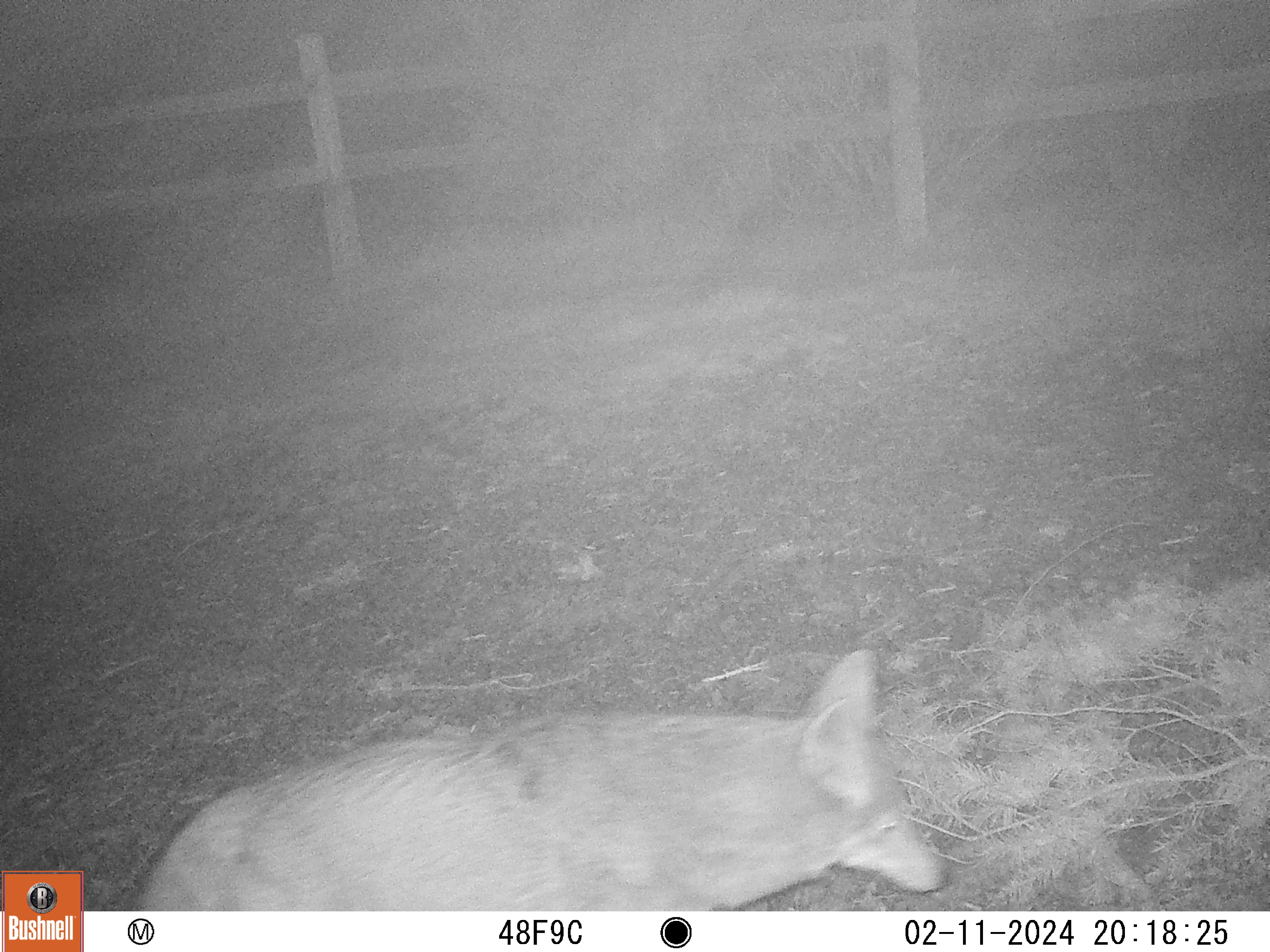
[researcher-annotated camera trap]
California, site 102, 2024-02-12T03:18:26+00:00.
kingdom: Animalia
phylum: Chordata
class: Mammalia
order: Carnivora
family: Canidae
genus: Canis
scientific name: Canis latrans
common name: coyote